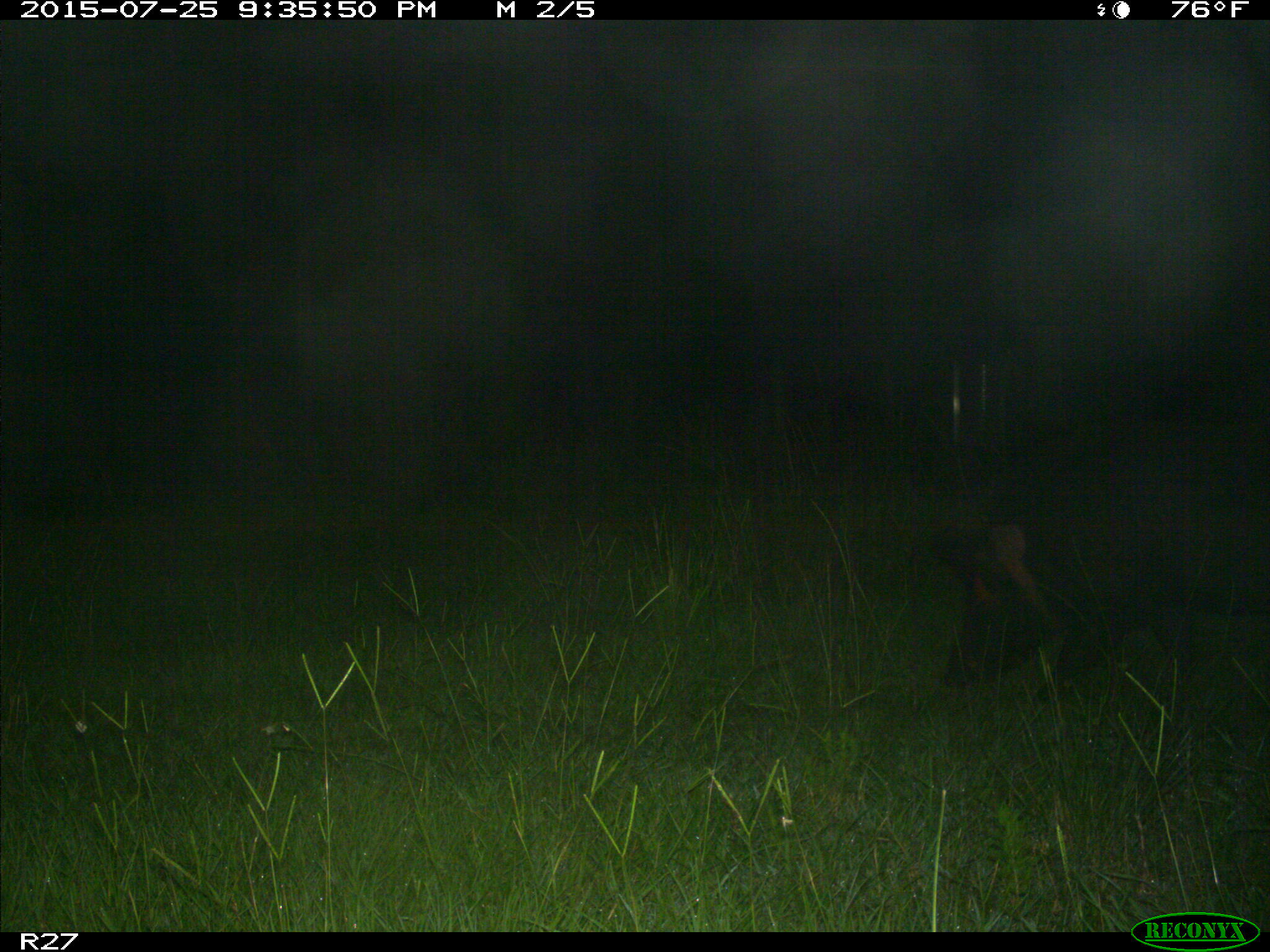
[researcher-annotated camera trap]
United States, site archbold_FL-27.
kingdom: Animalia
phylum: Chordata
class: Mammalia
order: Artiodactyla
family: Suidae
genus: Sus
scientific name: Sus scrofa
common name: wild boar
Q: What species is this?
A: Sus scrofa (wild boar).